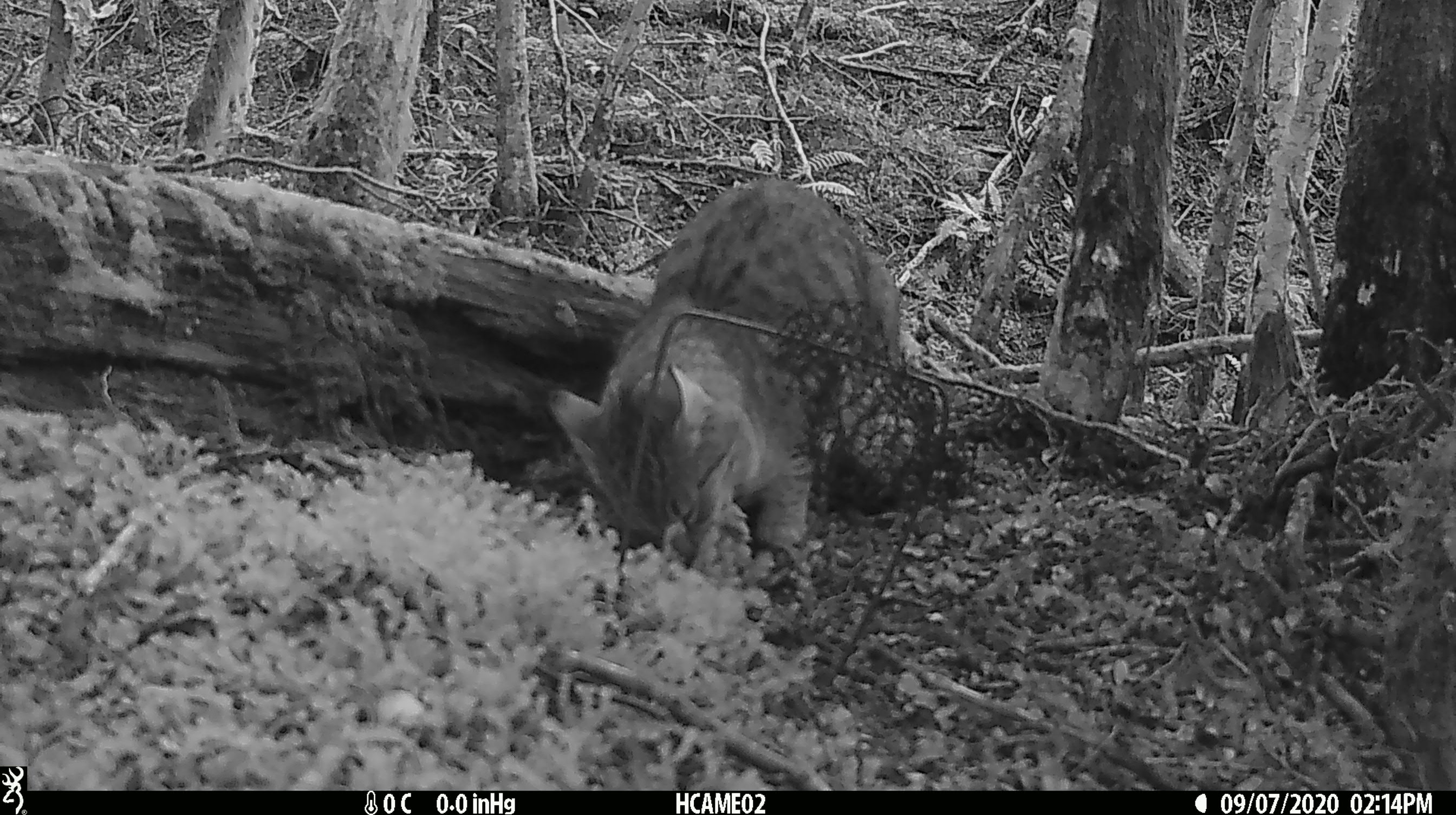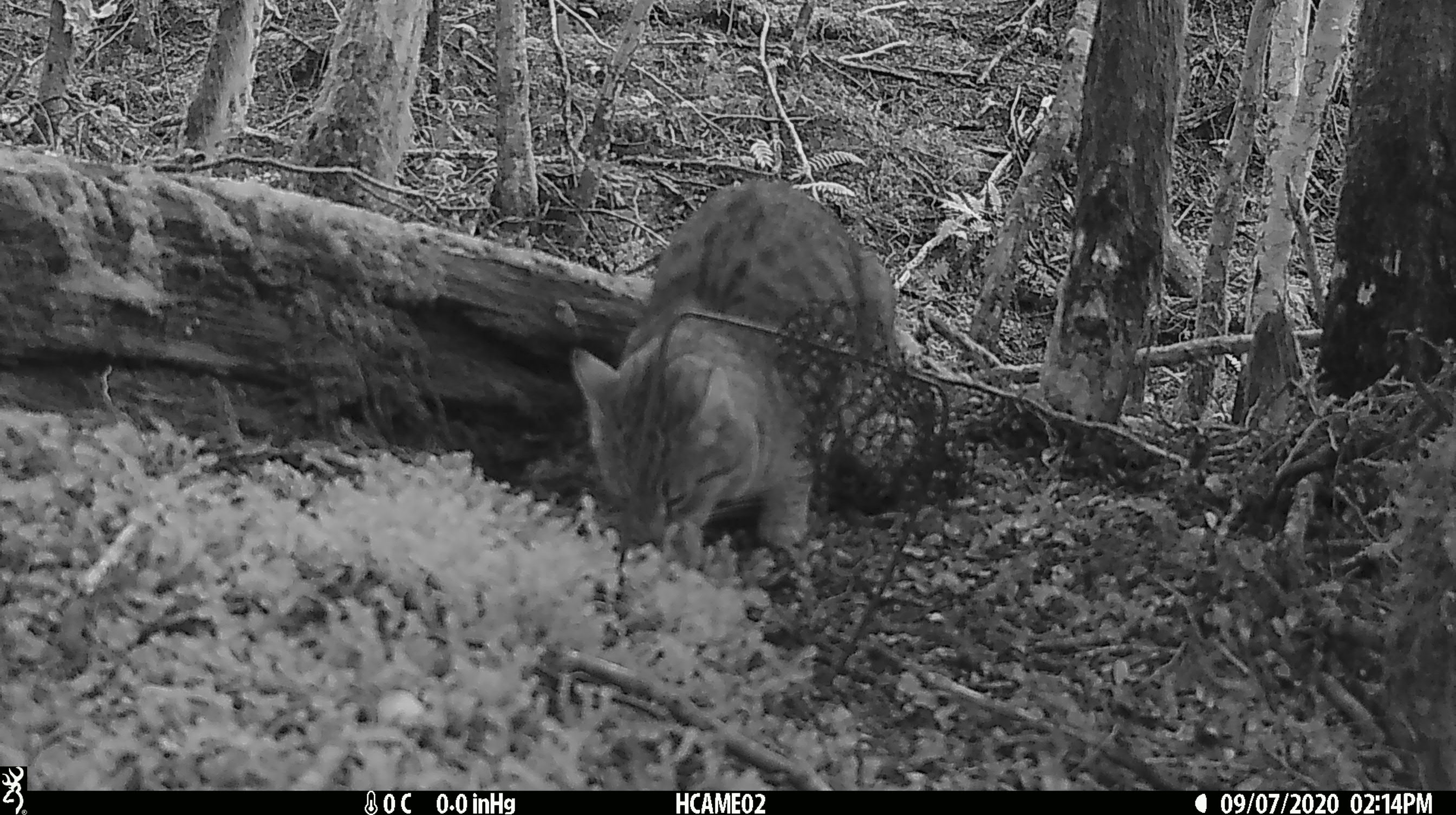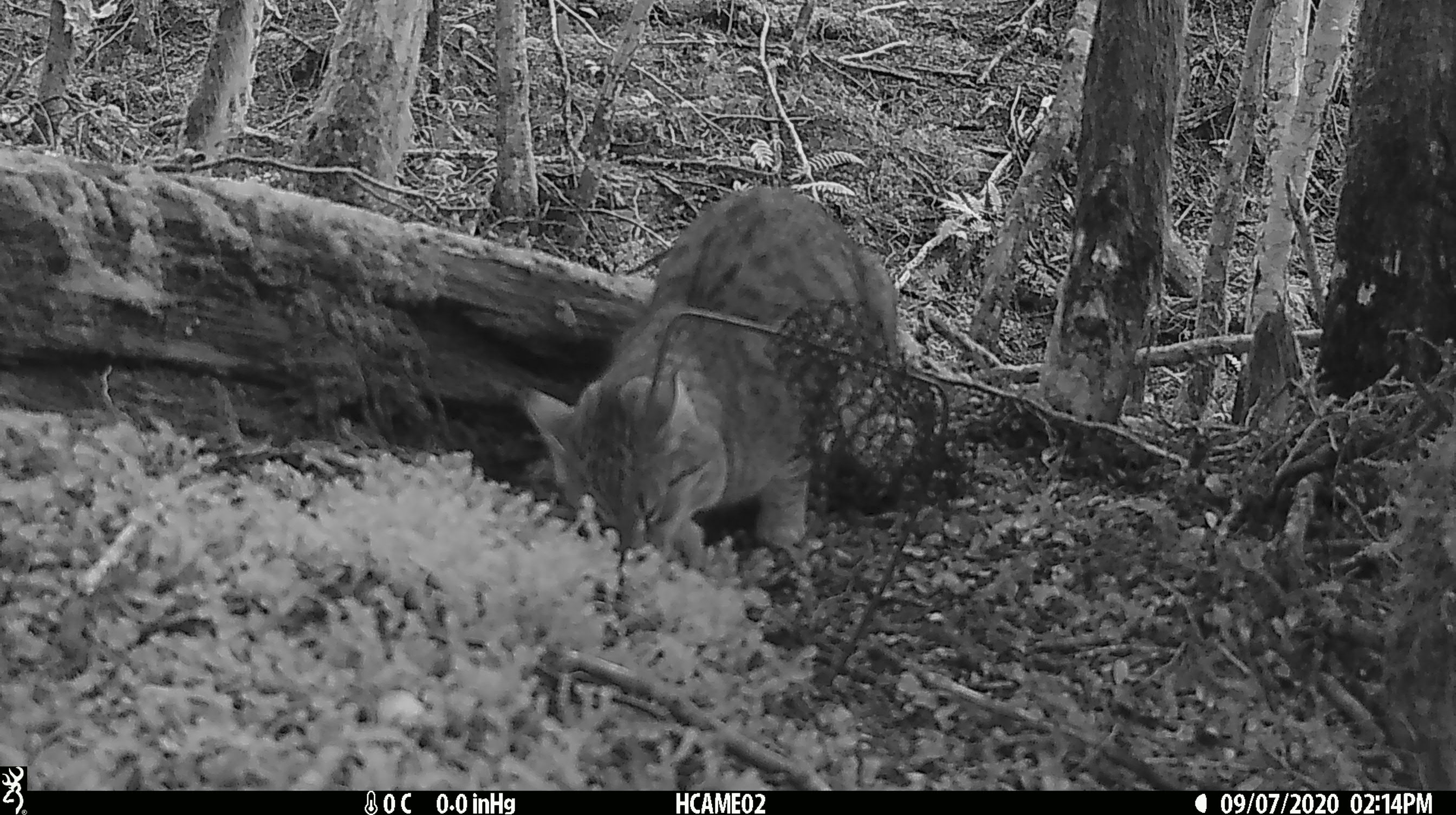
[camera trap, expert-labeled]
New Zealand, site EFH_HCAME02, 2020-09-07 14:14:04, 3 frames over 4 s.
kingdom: Animalia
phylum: Chordata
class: Mammalia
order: Carnivora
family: Felidae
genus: Felis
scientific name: Felis catus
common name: domestic cat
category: cat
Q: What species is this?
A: Cat (domestic cat) (Felis catus).